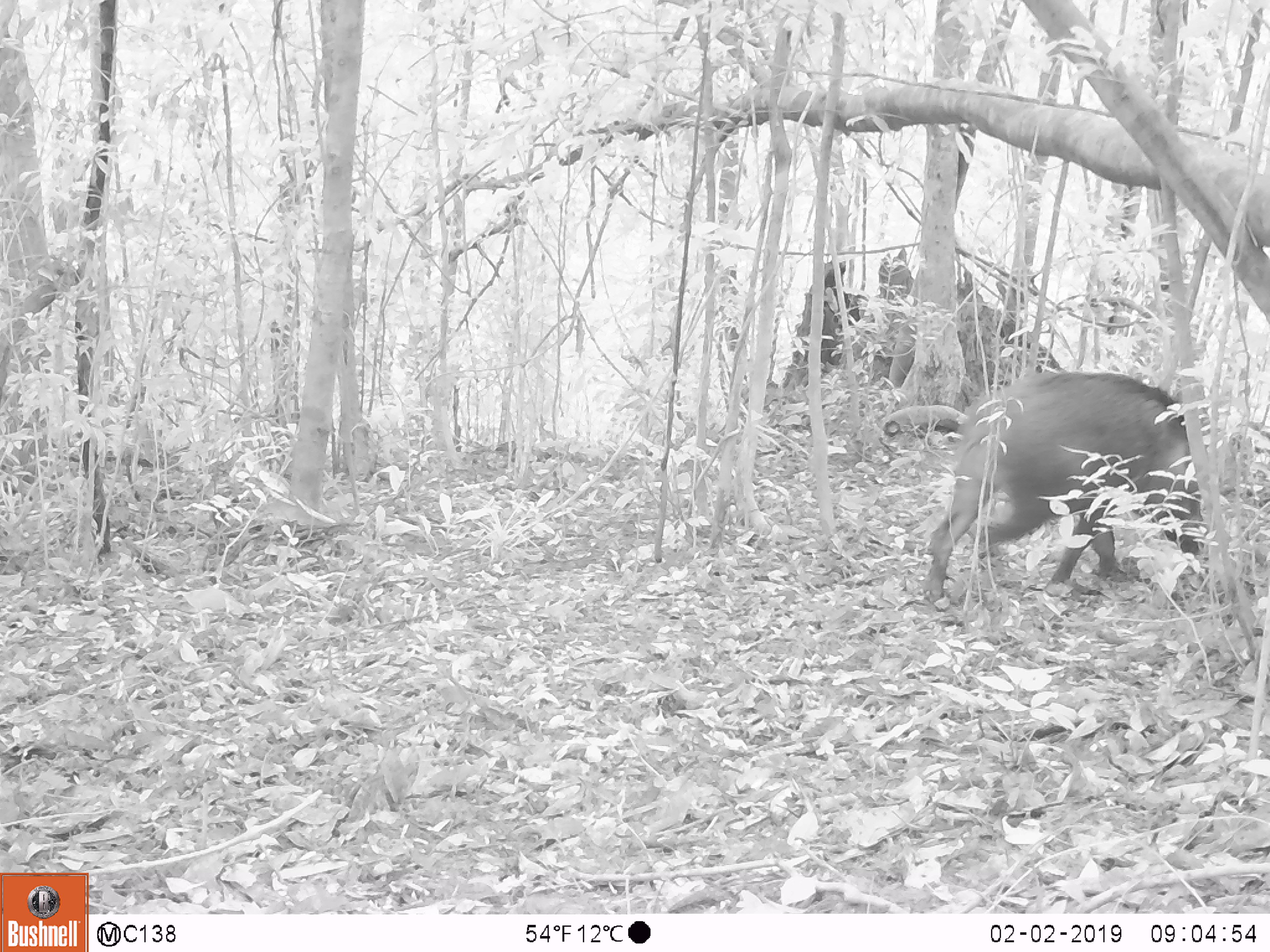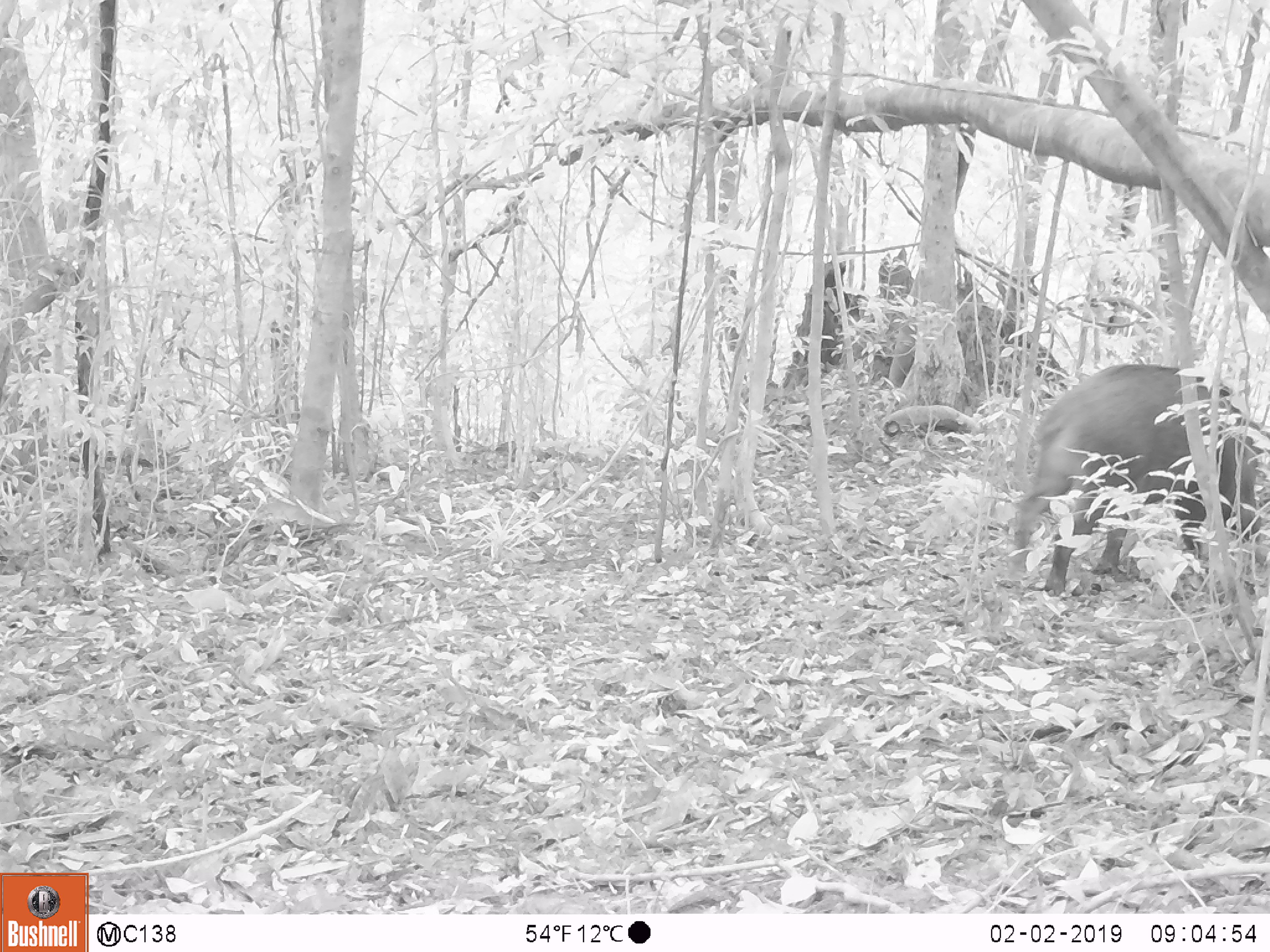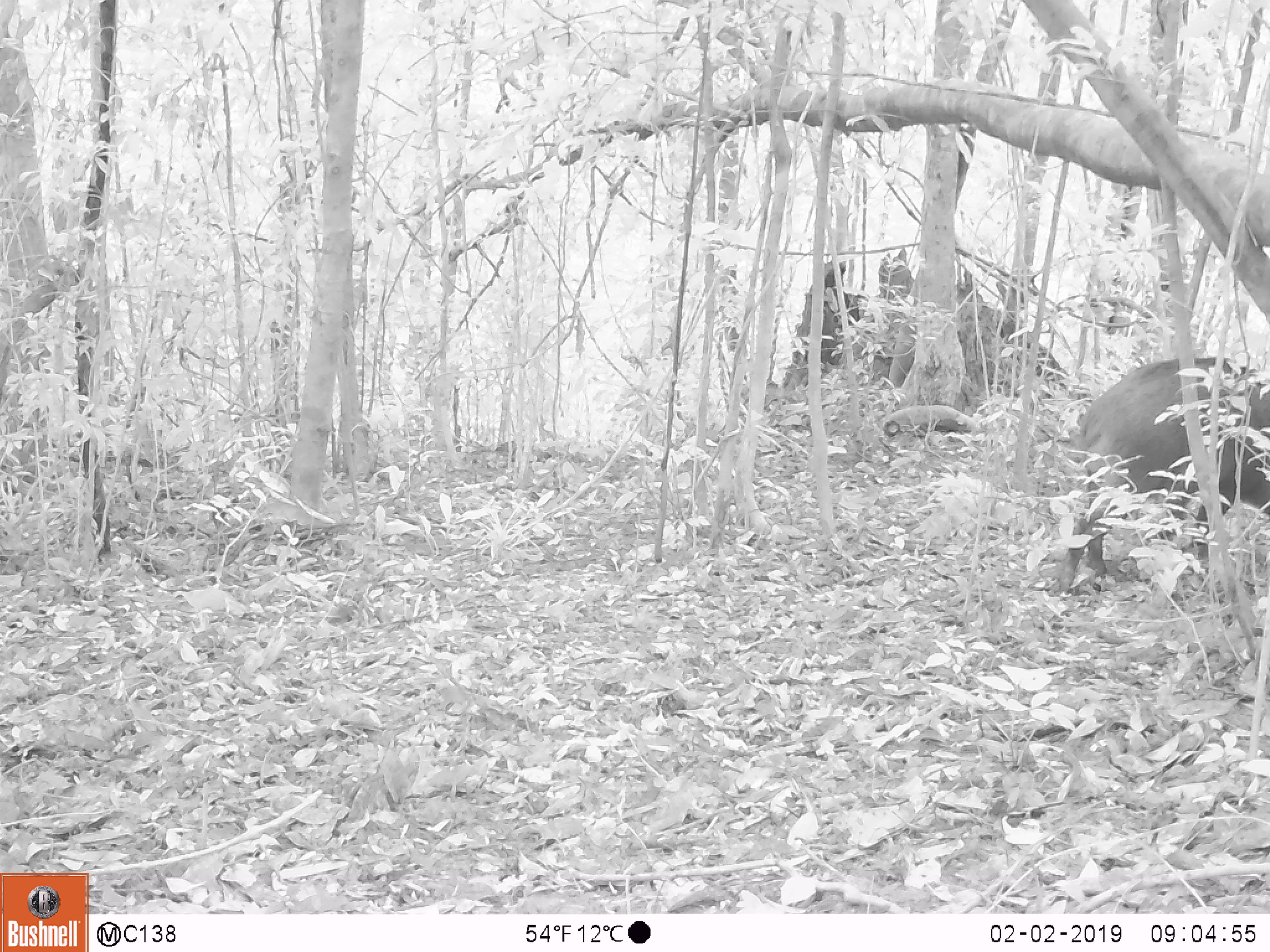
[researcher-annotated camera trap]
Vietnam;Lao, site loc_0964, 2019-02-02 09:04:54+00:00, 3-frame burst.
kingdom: Animalia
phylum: Chordata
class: Mammalia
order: Artiodactyla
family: Suidae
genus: Sus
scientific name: Sus scrofa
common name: eurasian wild pig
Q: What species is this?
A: Eurasian wild pig (Sus scrofa).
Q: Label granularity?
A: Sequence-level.